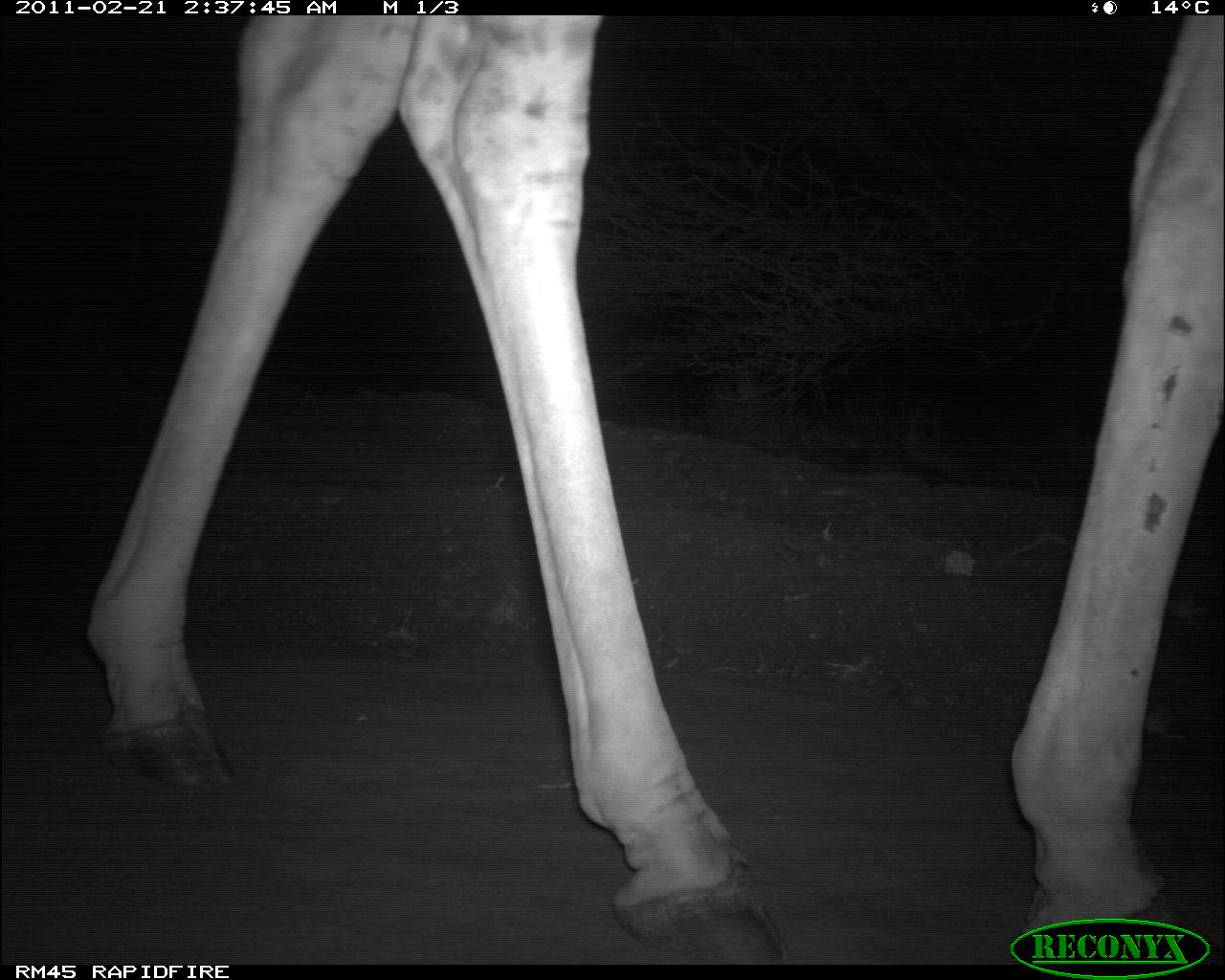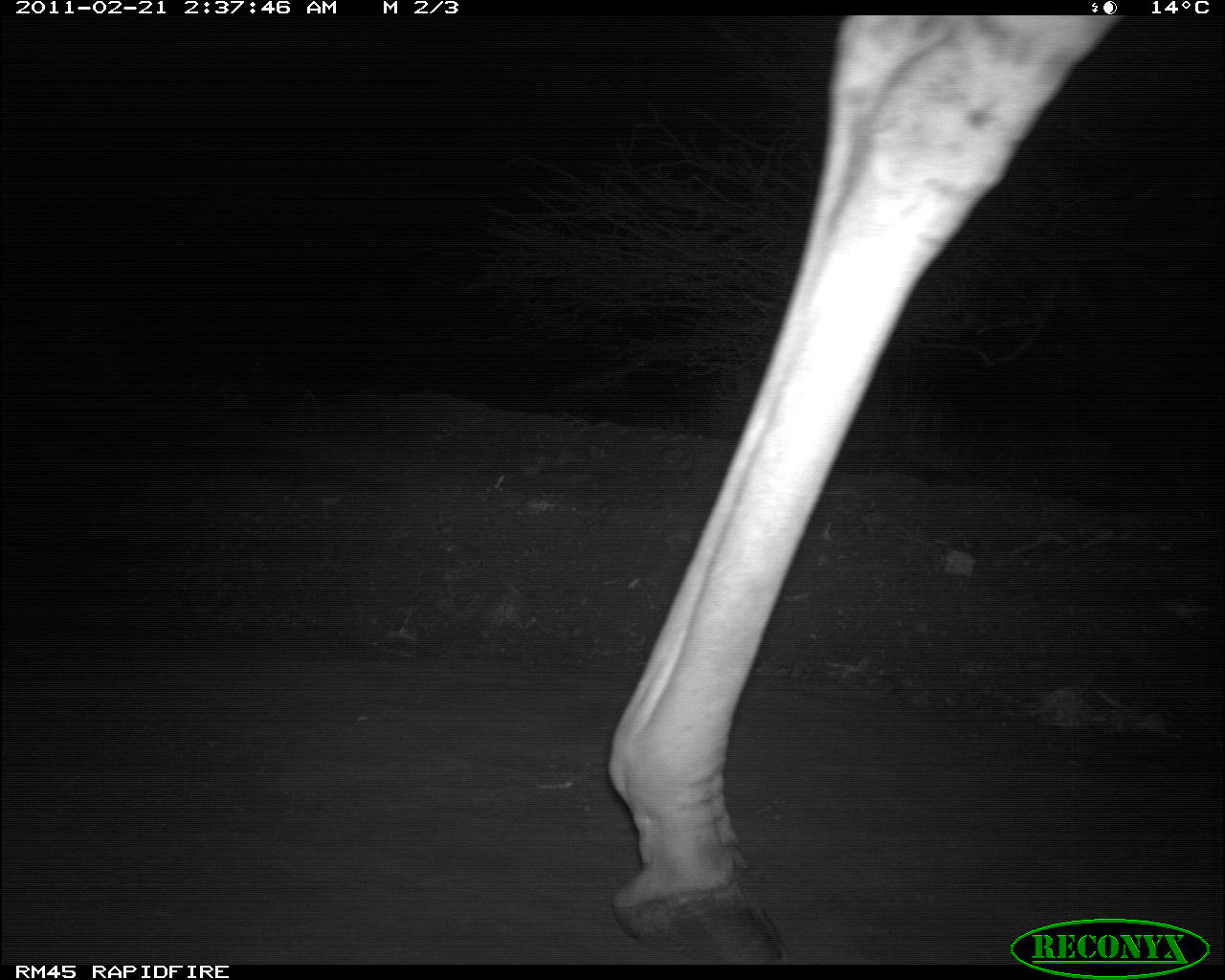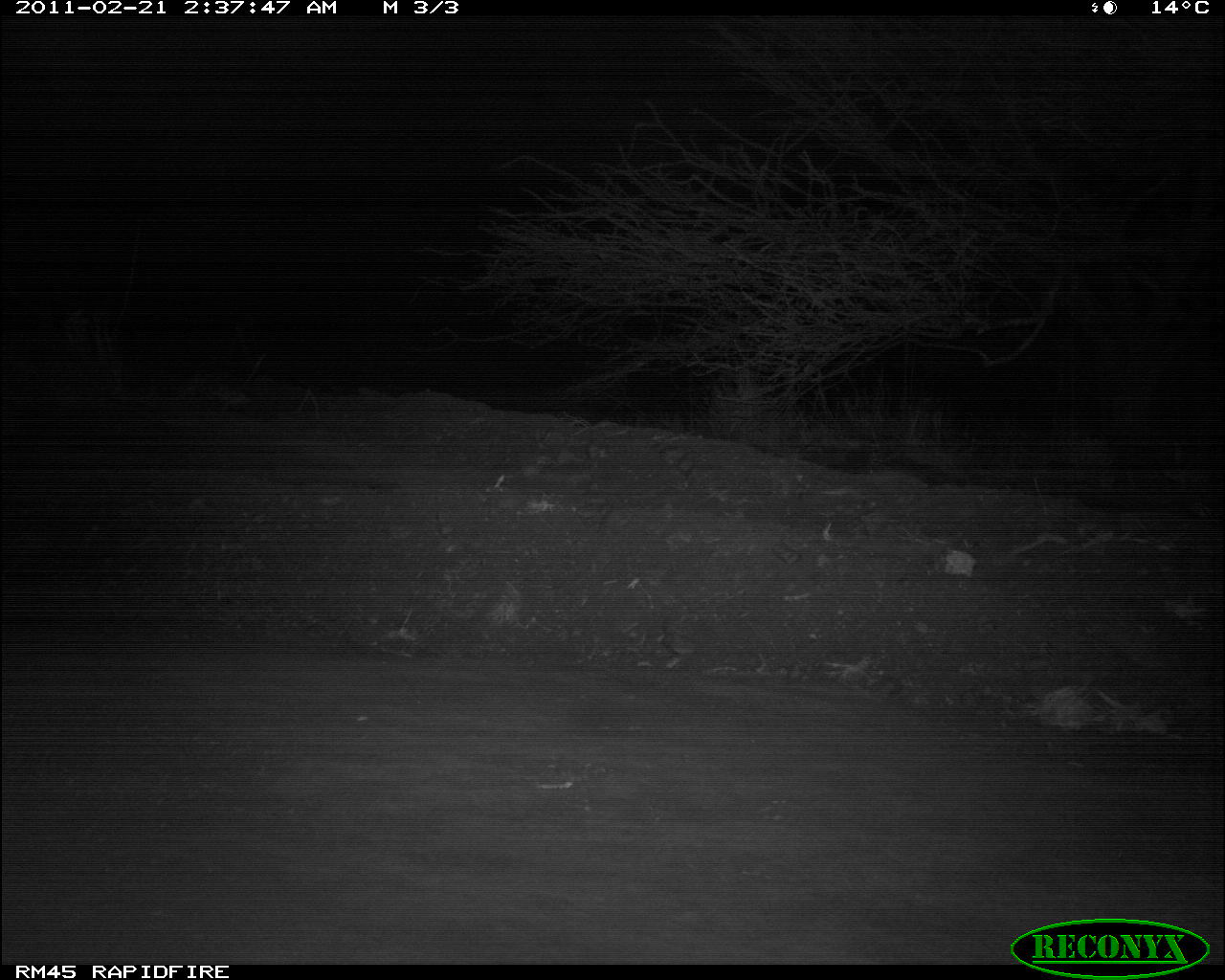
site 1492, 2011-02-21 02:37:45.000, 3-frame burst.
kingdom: Animalia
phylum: Chordata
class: Mammalia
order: Artiodactyla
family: Bovidae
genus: Madoqua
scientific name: Madoqua guentheri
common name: günther's dik-dik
Madoqua guentheri (günther's dik-dik), count 1.